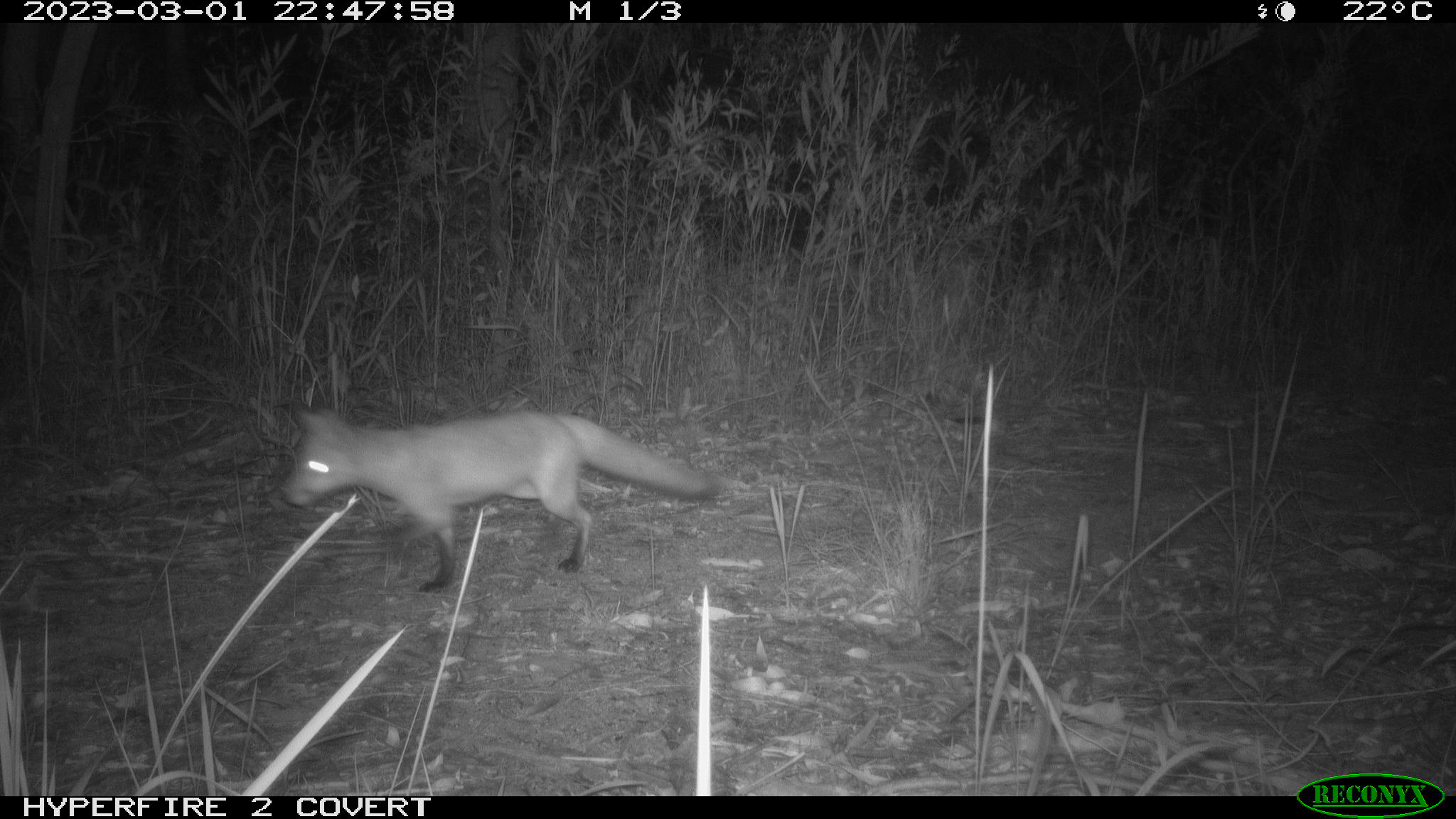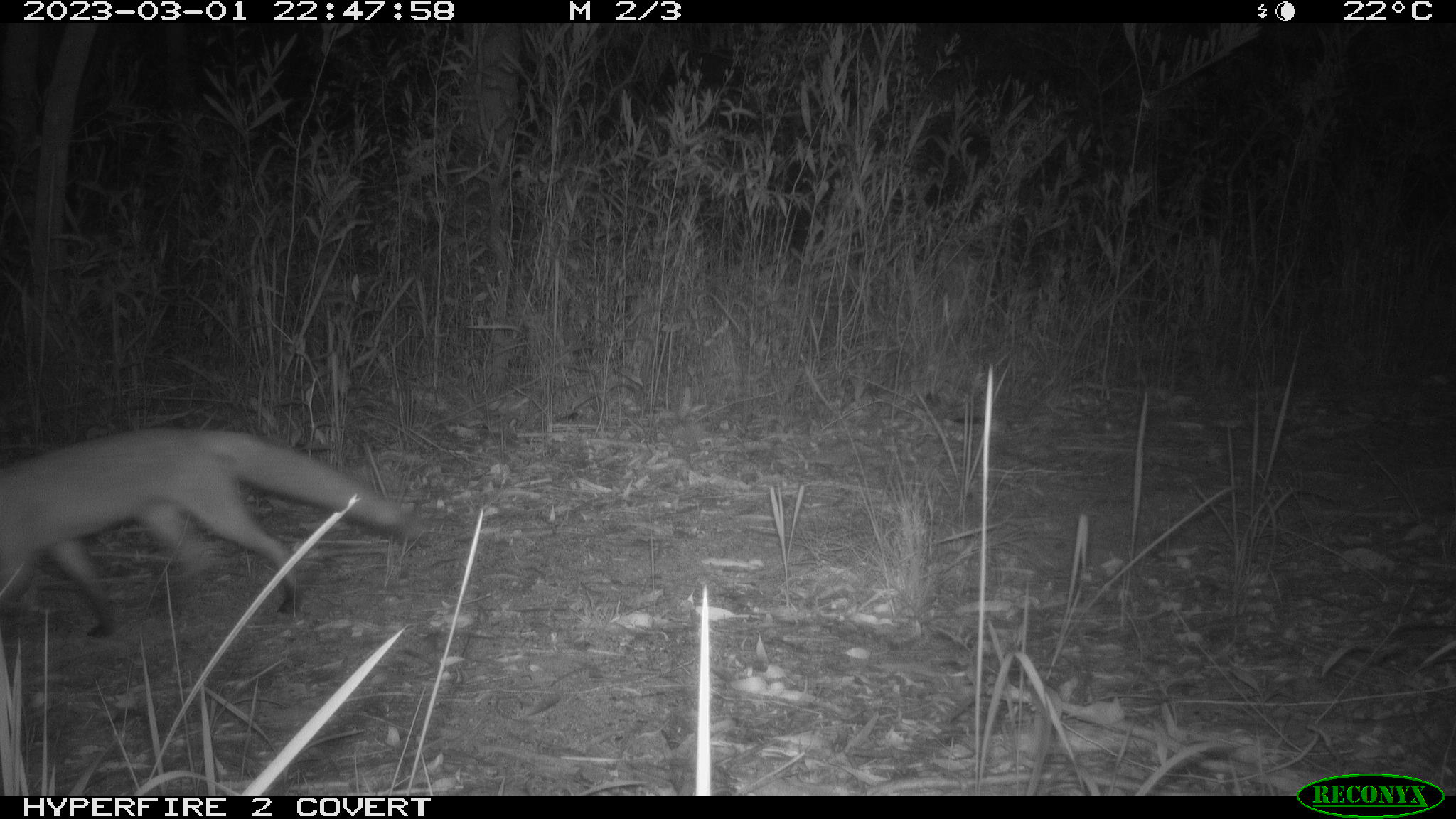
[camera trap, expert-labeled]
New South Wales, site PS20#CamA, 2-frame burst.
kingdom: Animalia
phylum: Chordata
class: Mammalia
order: Carnivora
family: Canidae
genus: Vulpes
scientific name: Vulpes vulpes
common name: red fox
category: fox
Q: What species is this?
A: Fox (red fox) (Vulpes vulpes).